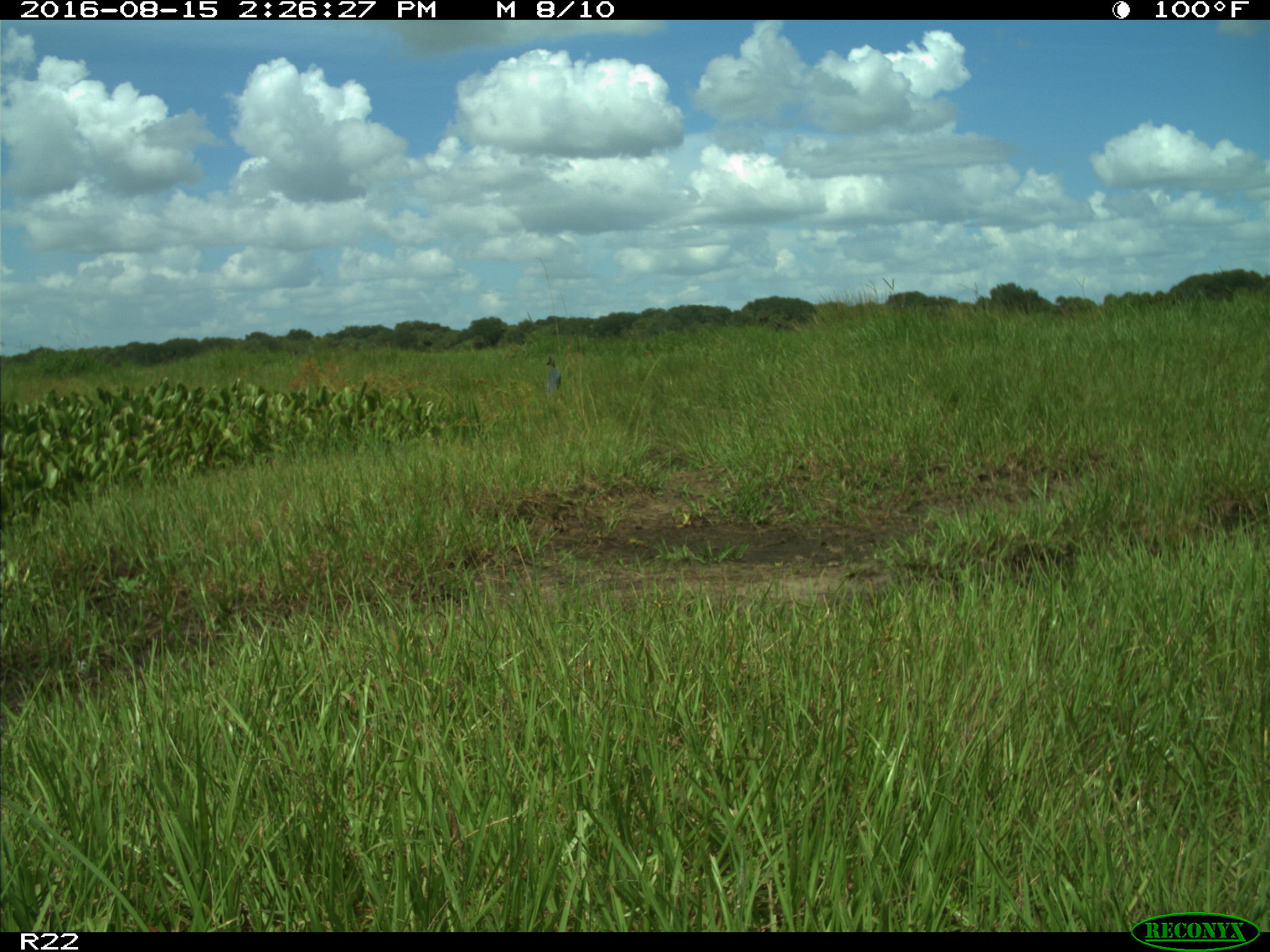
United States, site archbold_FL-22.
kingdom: Animalia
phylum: Chordata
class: Aves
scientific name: Aves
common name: birds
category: unidentified bird